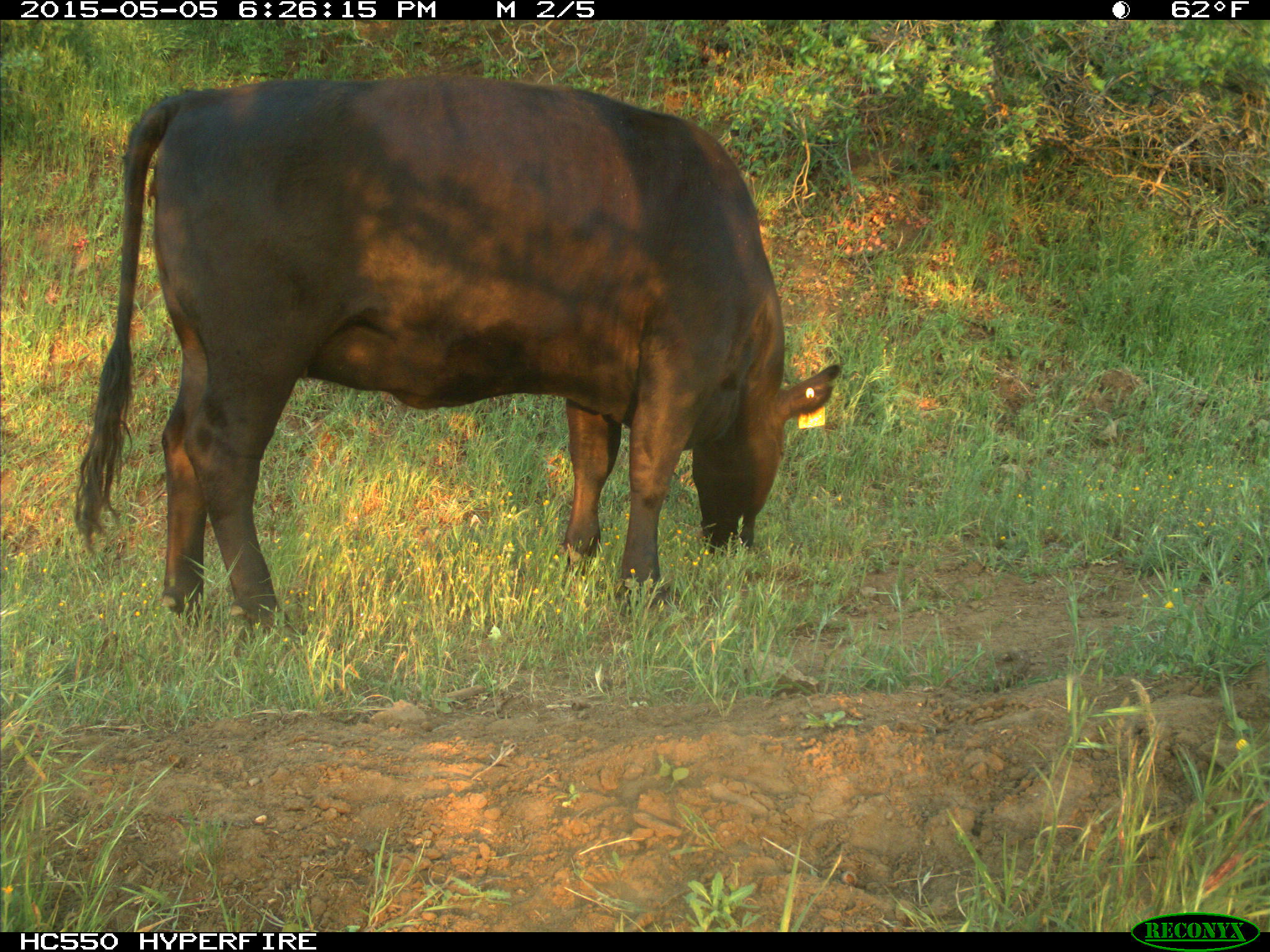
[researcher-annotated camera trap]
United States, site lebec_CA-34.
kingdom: Animalia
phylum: Chordata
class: Mammalia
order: Artiodactyla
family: Bovidae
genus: Bos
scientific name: Bos taurus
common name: domestic cow